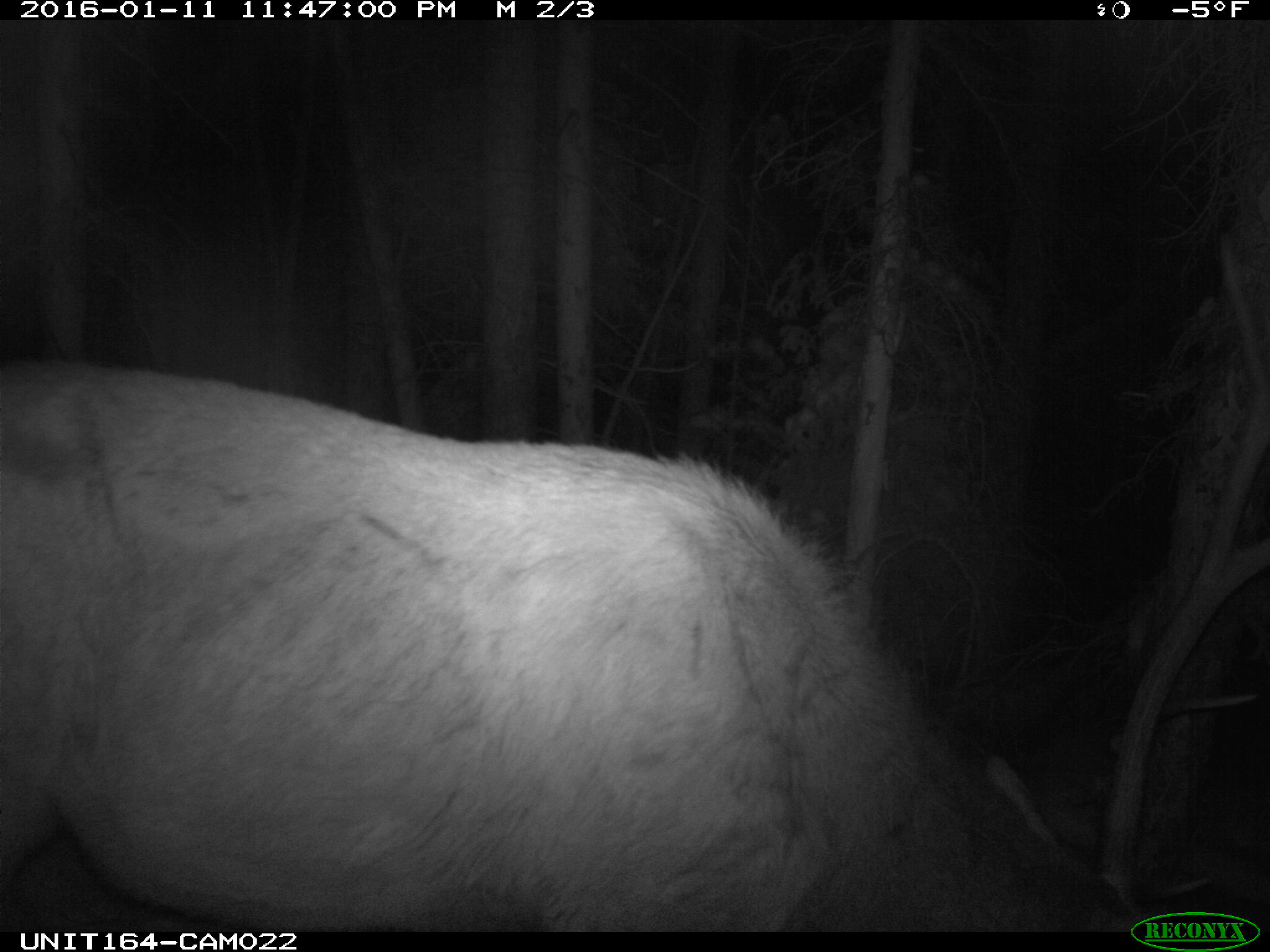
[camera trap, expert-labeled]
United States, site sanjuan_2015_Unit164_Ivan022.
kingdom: Animalia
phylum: Chordata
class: Mammalia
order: Artiodactyla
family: Cervidae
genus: Cervus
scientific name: Cervus elaphus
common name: red deer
Cervus elaphus (red deer).